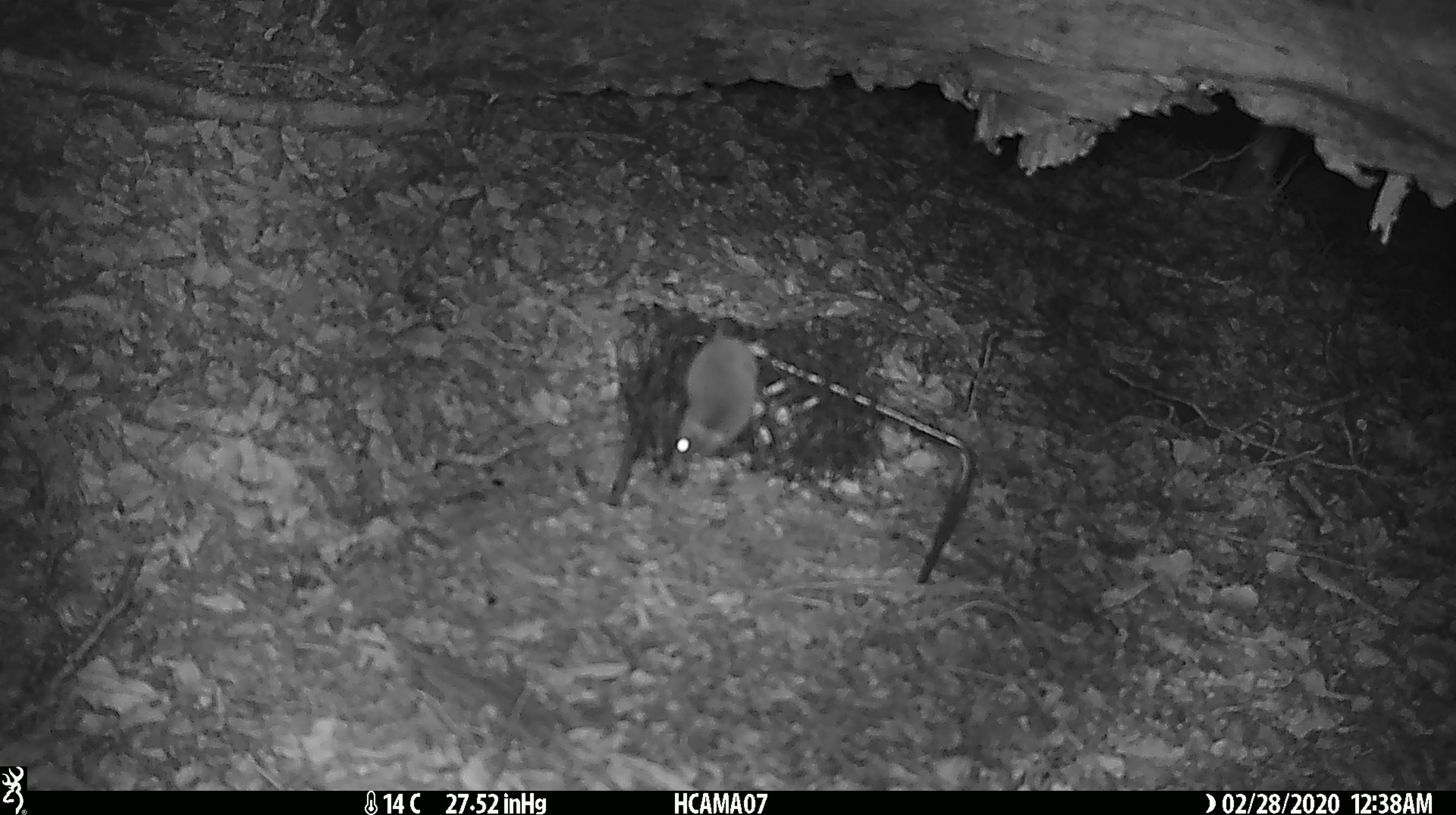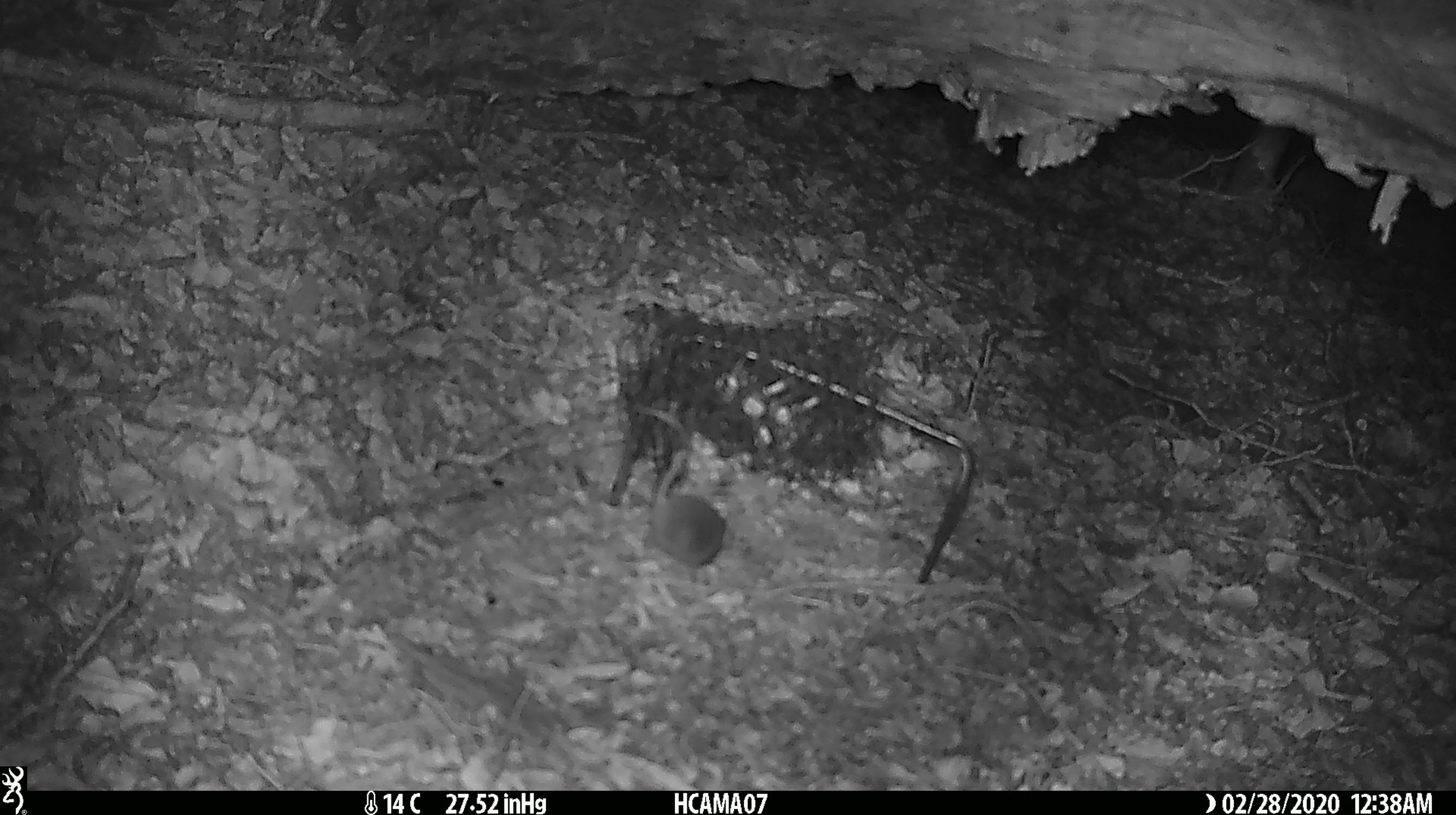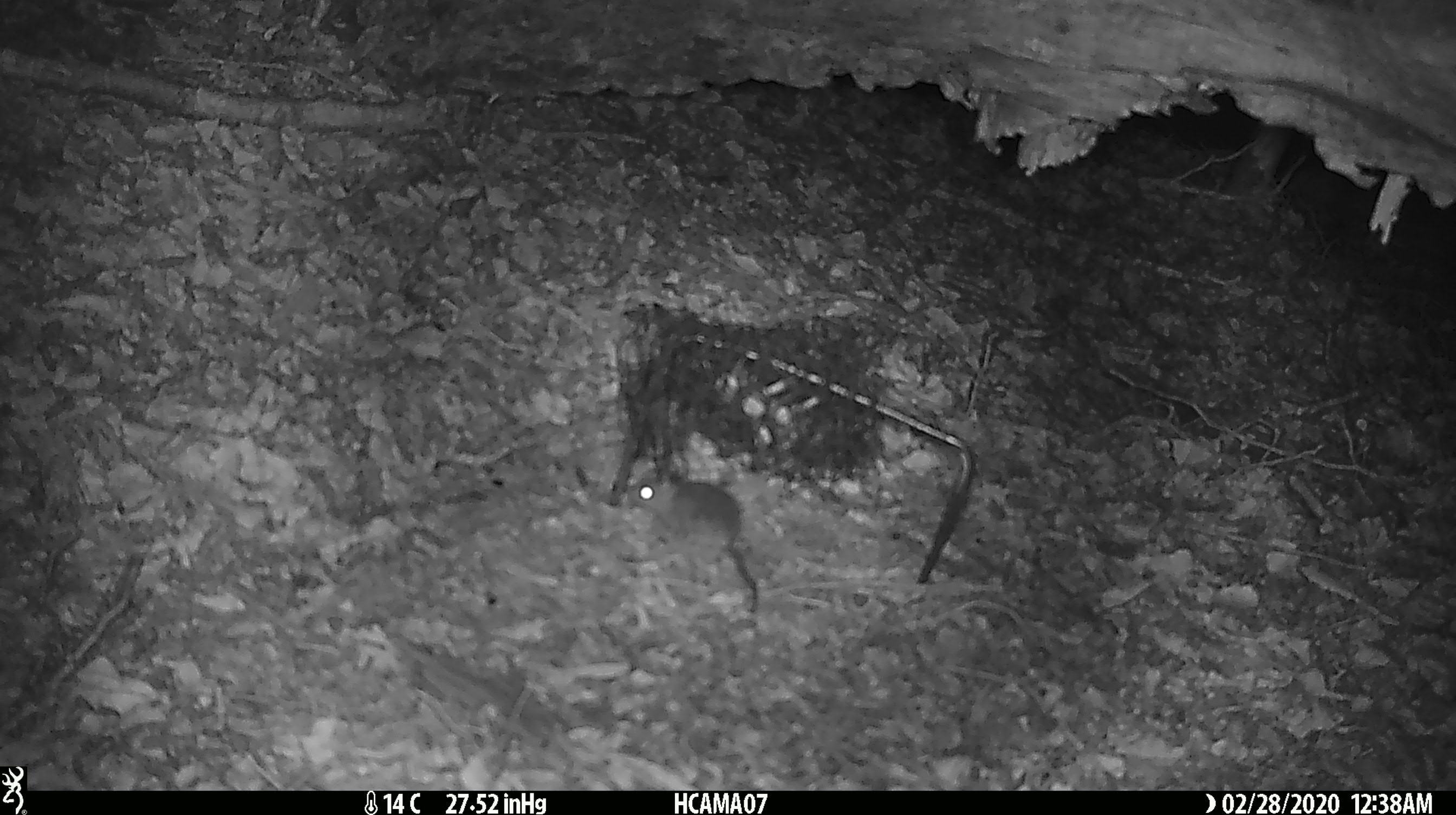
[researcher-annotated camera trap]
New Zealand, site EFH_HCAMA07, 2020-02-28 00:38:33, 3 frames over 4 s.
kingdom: Animalia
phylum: Chordata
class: Mammalia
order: Rodentia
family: Muridae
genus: Mus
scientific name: Mus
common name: mouse